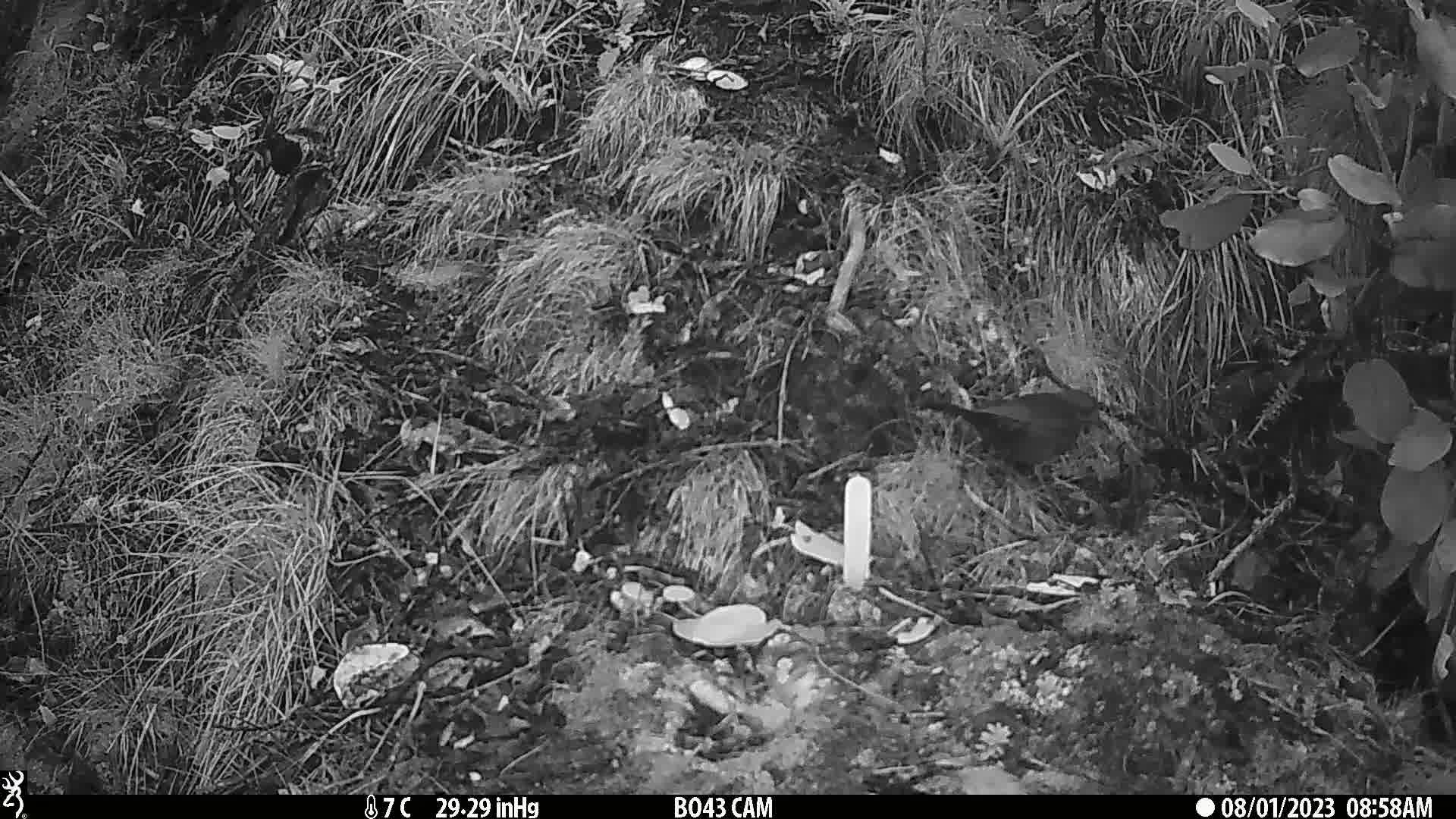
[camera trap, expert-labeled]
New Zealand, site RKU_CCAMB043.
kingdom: Animalia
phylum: Chordata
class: Aves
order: Passeriformes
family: Turdidae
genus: Turdus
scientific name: Turdus merula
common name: eurasian blackbird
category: blackbird